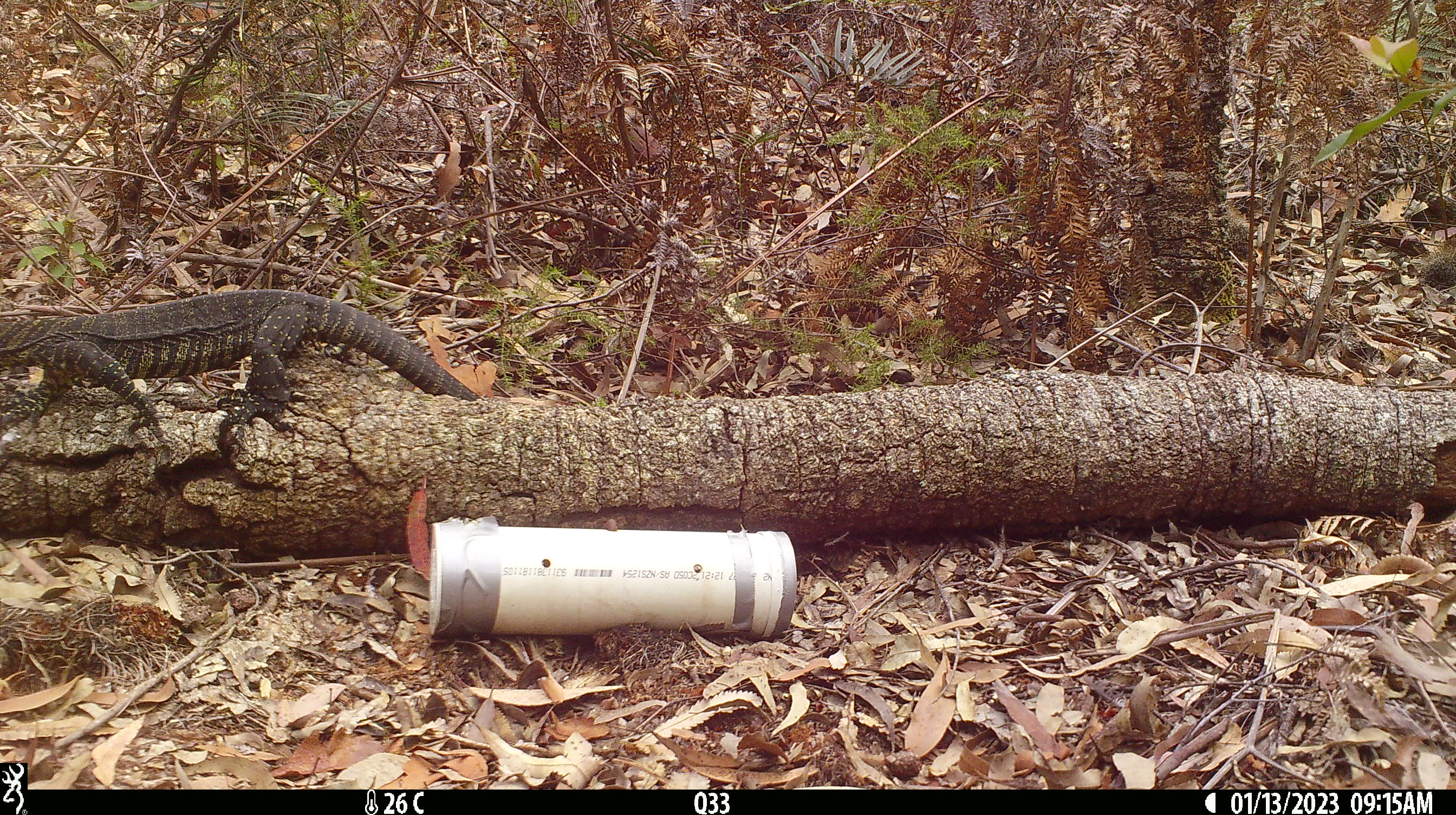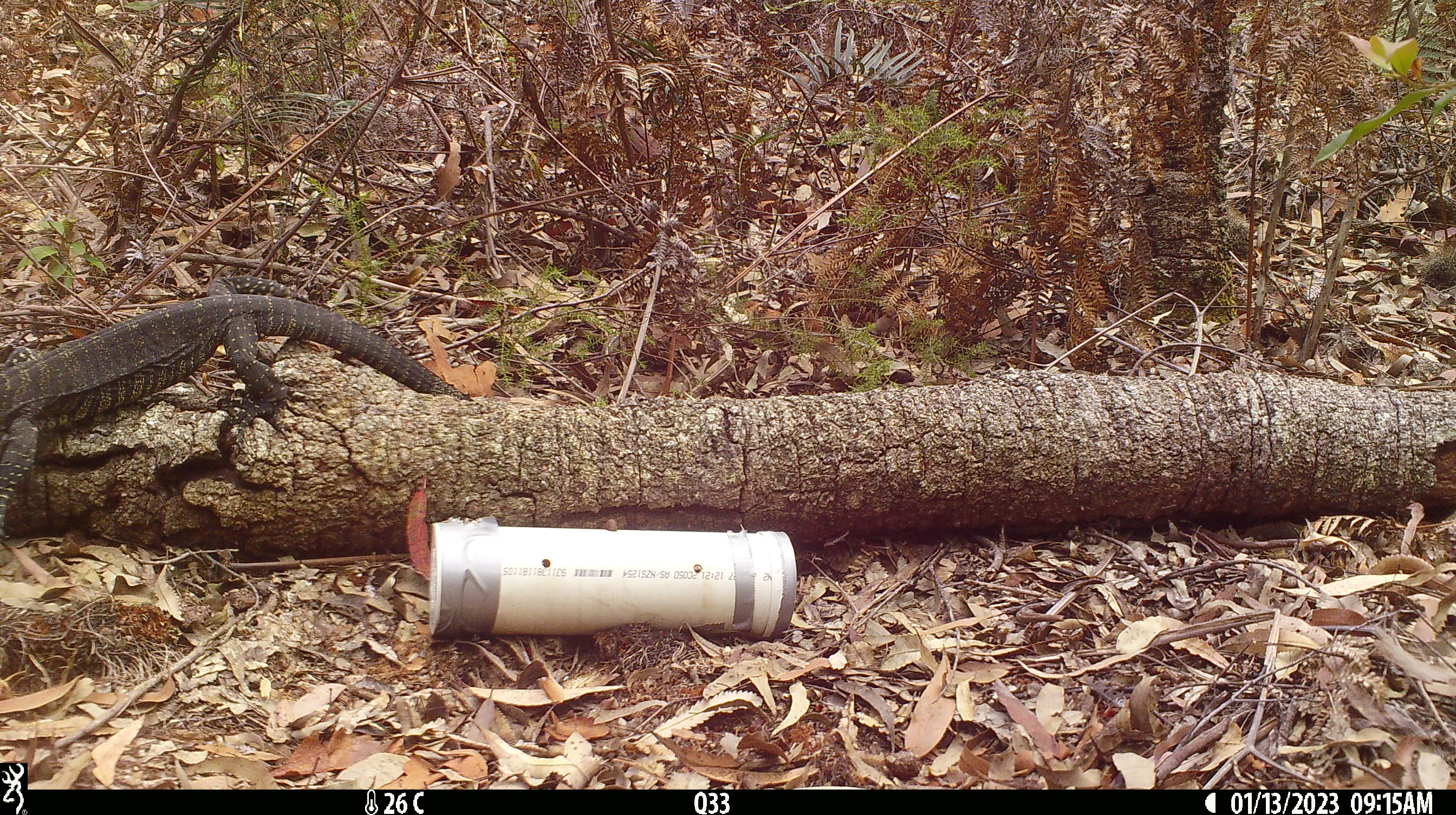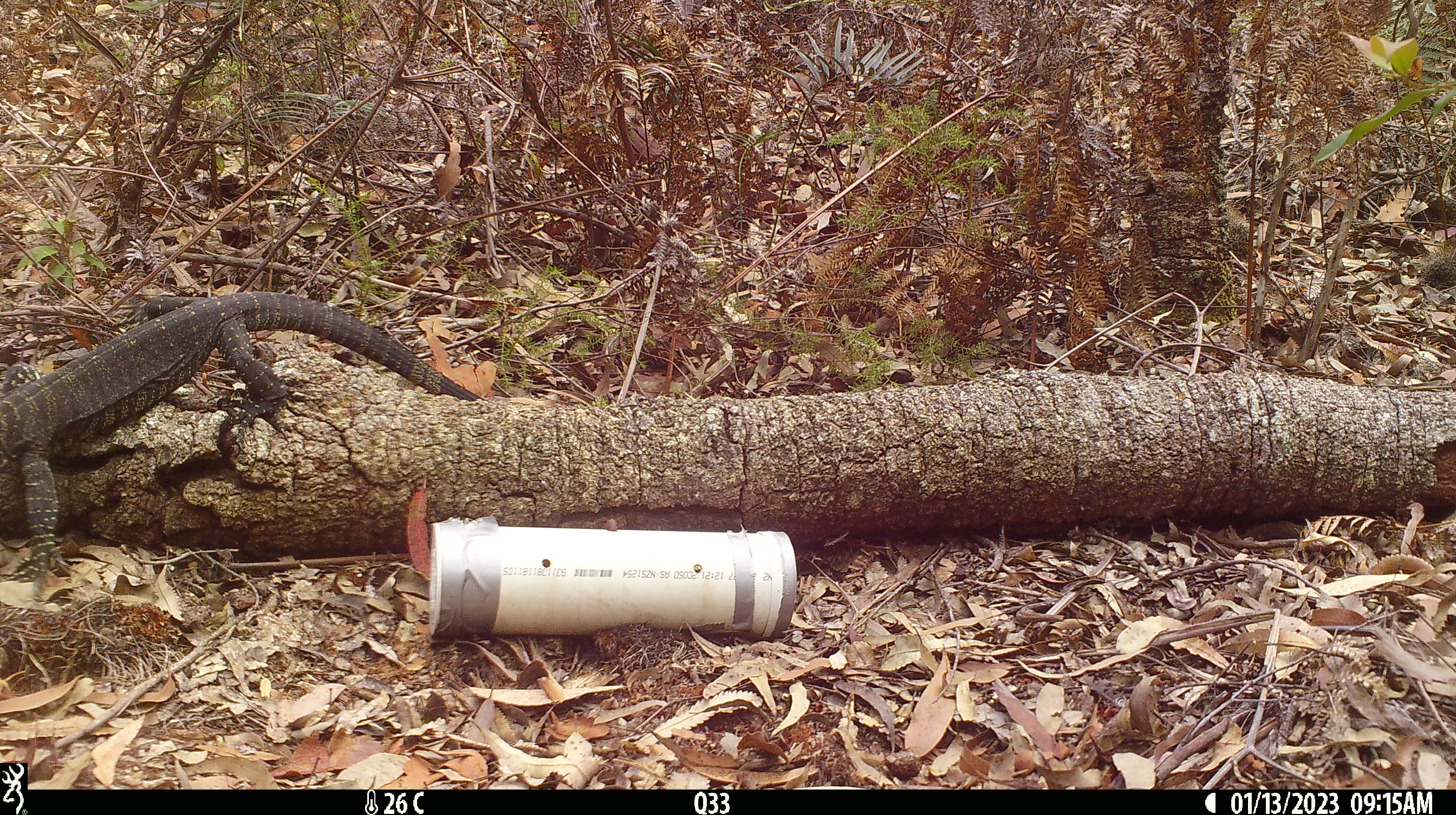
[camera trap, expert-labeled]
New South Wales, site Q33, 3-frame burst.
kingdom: Animalia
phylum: Chordata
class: Reptilia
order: Squamata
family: Varanidae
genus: Varanus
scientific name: Varanus varius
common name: lace monitor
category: goanna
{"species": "goanna (lace monitor) (Varanus varius)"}